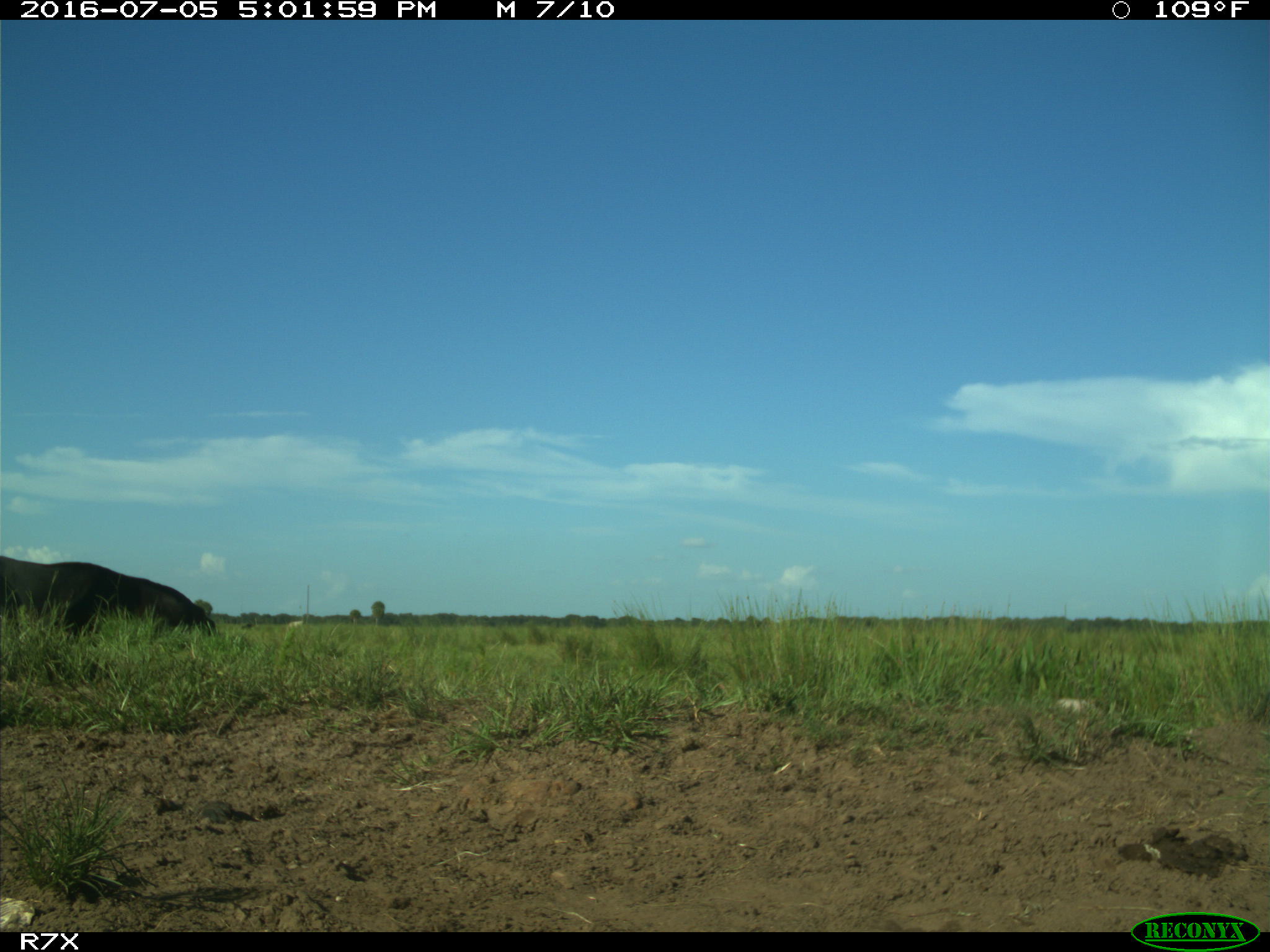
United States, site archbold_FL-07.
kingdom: Animalia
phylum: Chordata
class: Mammalia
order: Artiodactyla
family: Bovidae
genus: Bos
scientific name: Bos taurus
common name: domestic cow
Bos taurus (domestic cow).